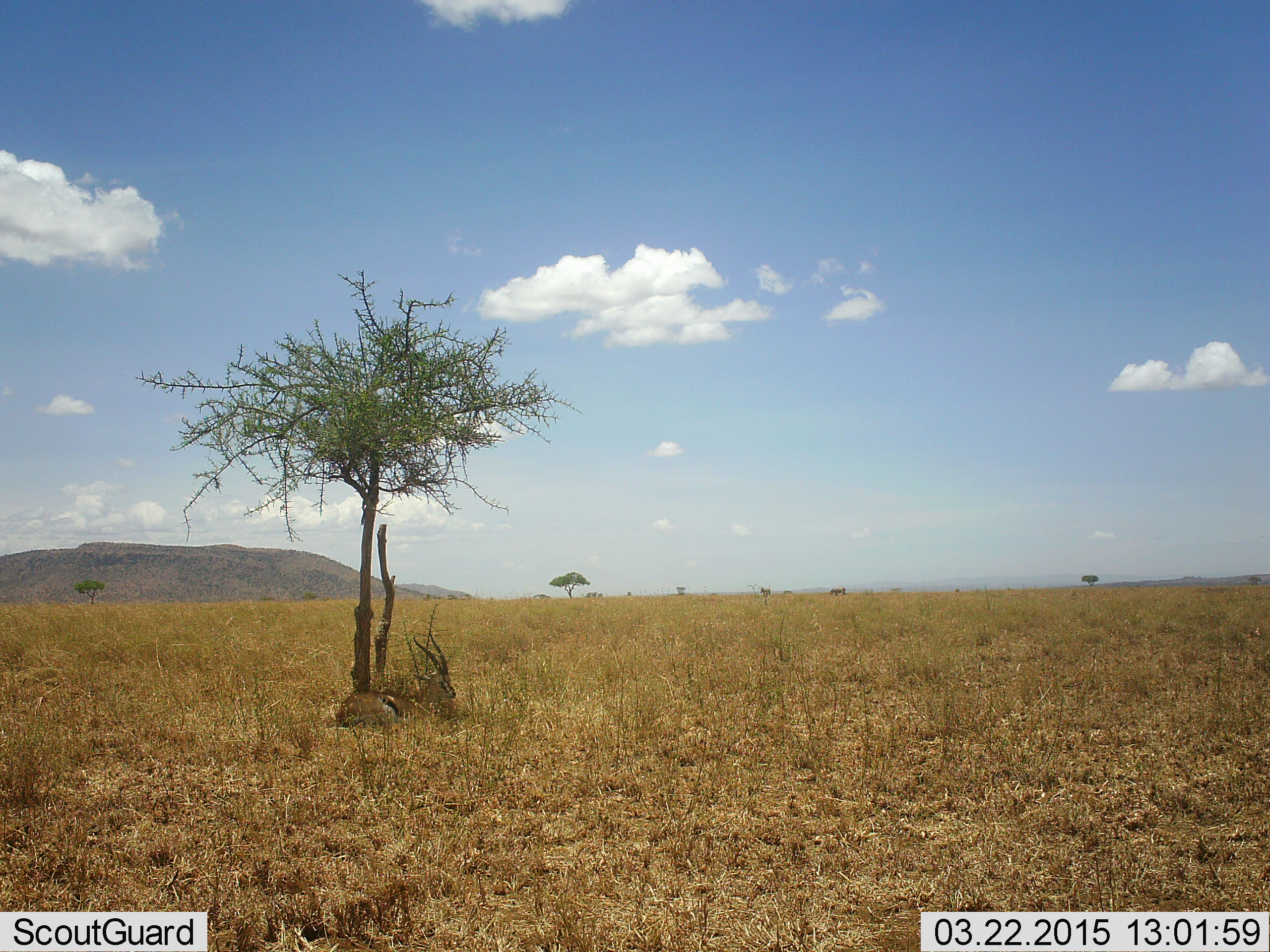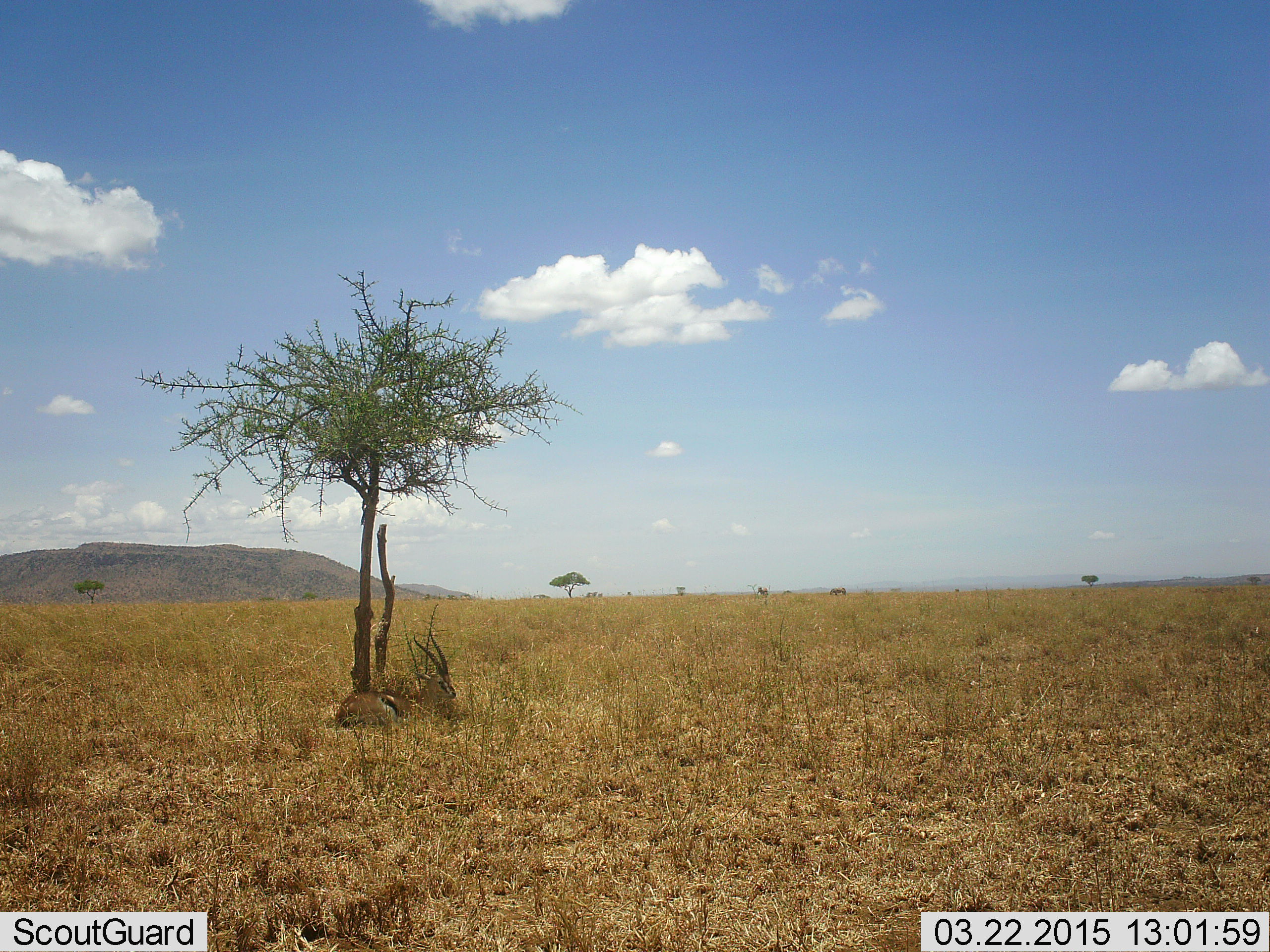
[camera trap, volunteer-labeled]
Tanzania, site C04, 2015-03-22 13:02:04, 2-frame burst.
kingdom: Animalia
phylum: Chordata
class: Mammalia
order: Artiodactyla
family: Bovidae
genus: Eudorcas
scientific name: Eudorcas thomsonii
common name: thomson's gazelle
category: gazellethomsons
Gazellethomsons (thomson's gazelle) (Eudorcas thomsonii), count 1. Behavior (volunteer vote fractions): standing 0%, resting 91%, moving 9%, interacting 0%. Young present (vote fraction): 9%. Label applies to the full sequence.